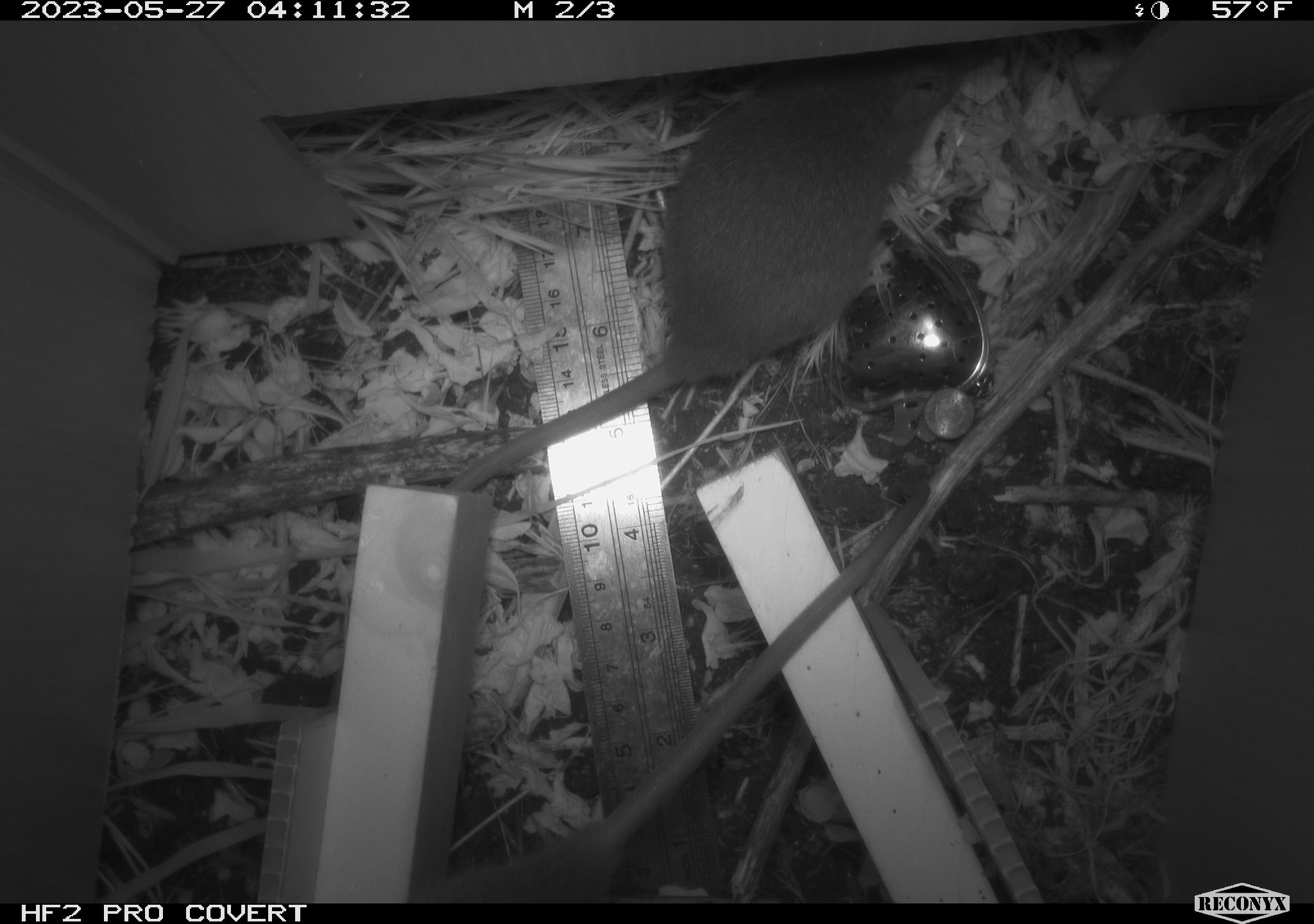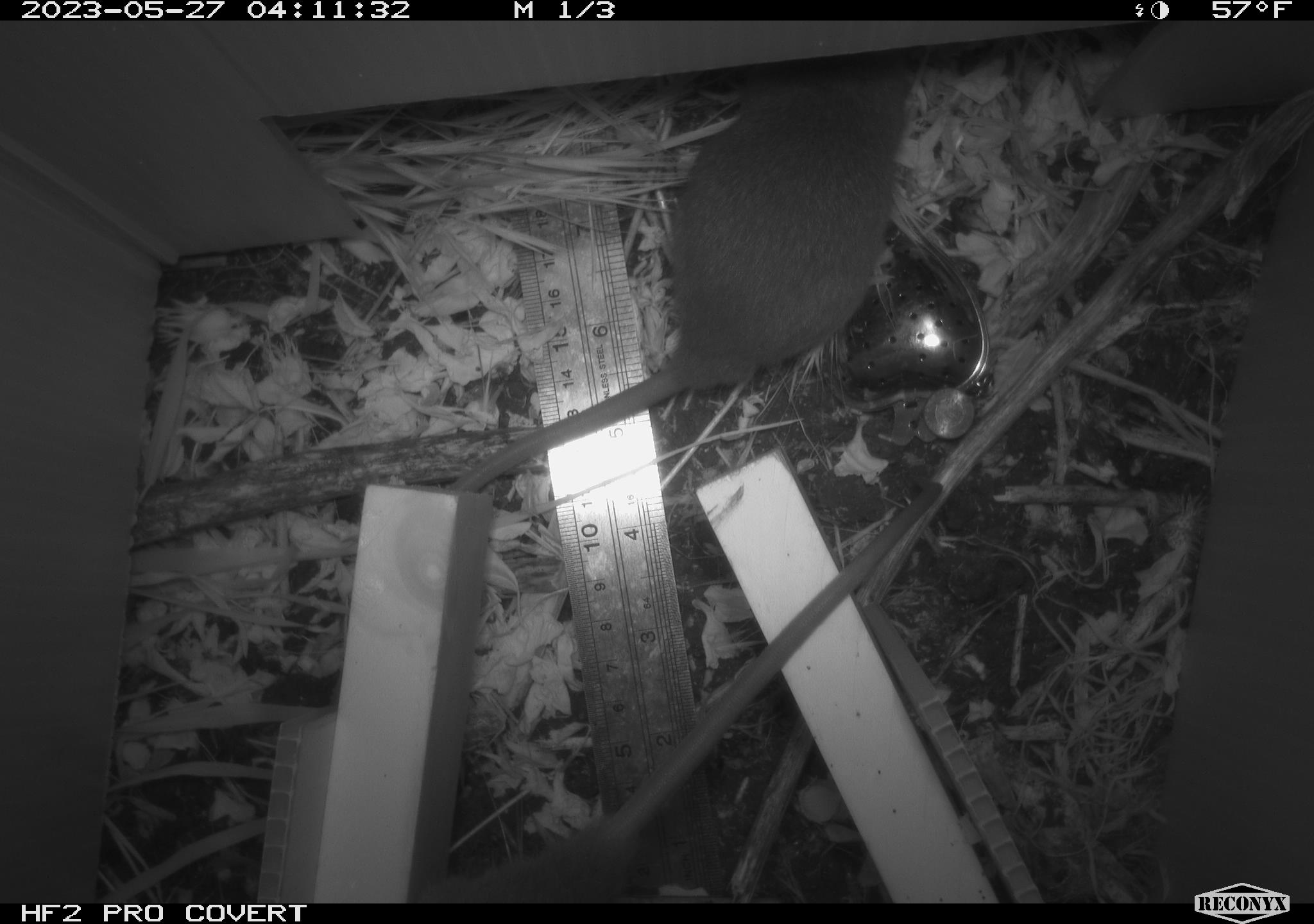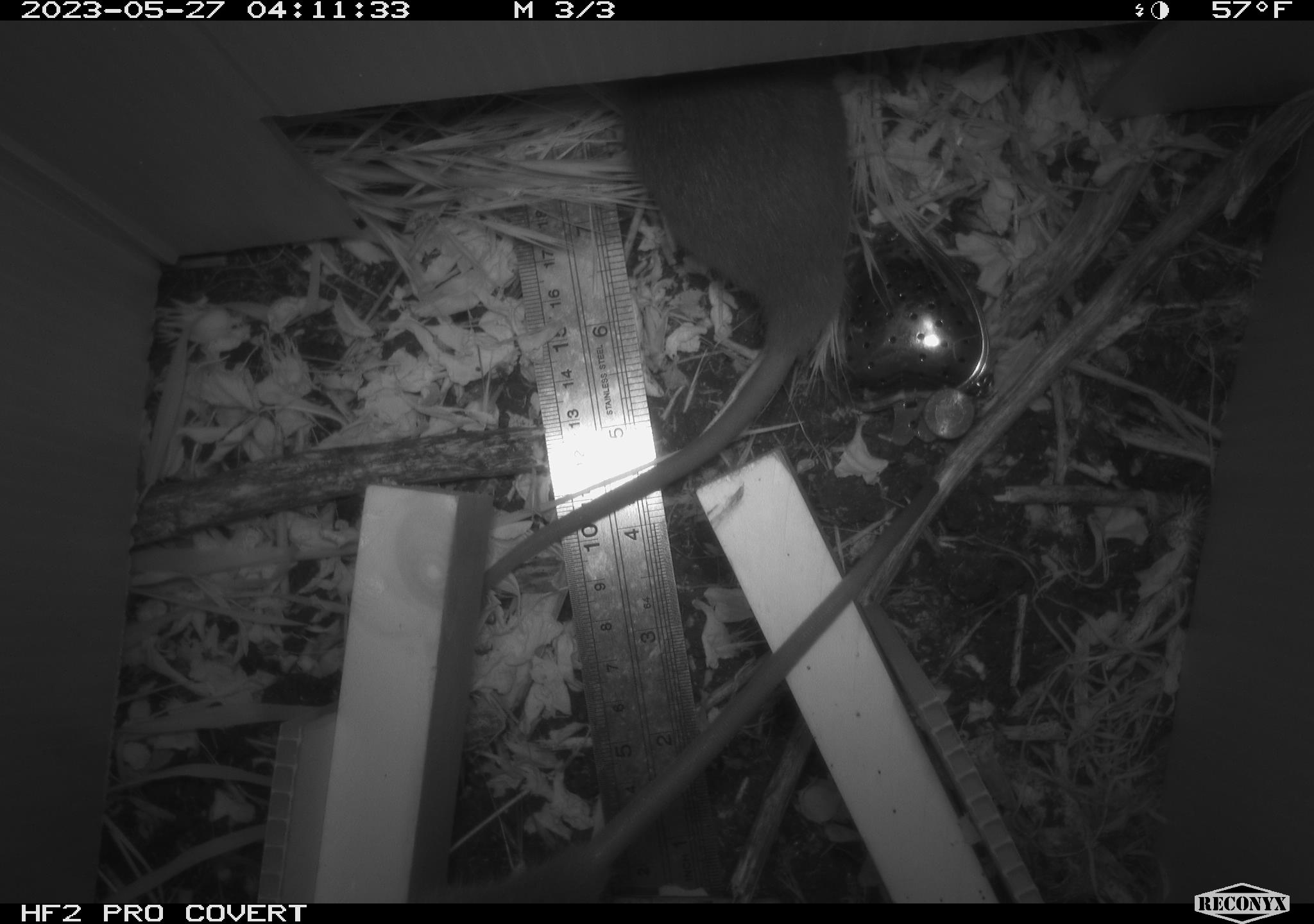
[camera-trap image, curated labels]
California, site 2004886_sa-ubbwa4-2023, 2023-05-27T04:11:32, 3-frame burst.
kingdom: Animalia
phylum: Chordata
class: Mammalia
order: Rodentia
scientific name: Rodentia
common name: mouse species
Mouse species (Rodentia).